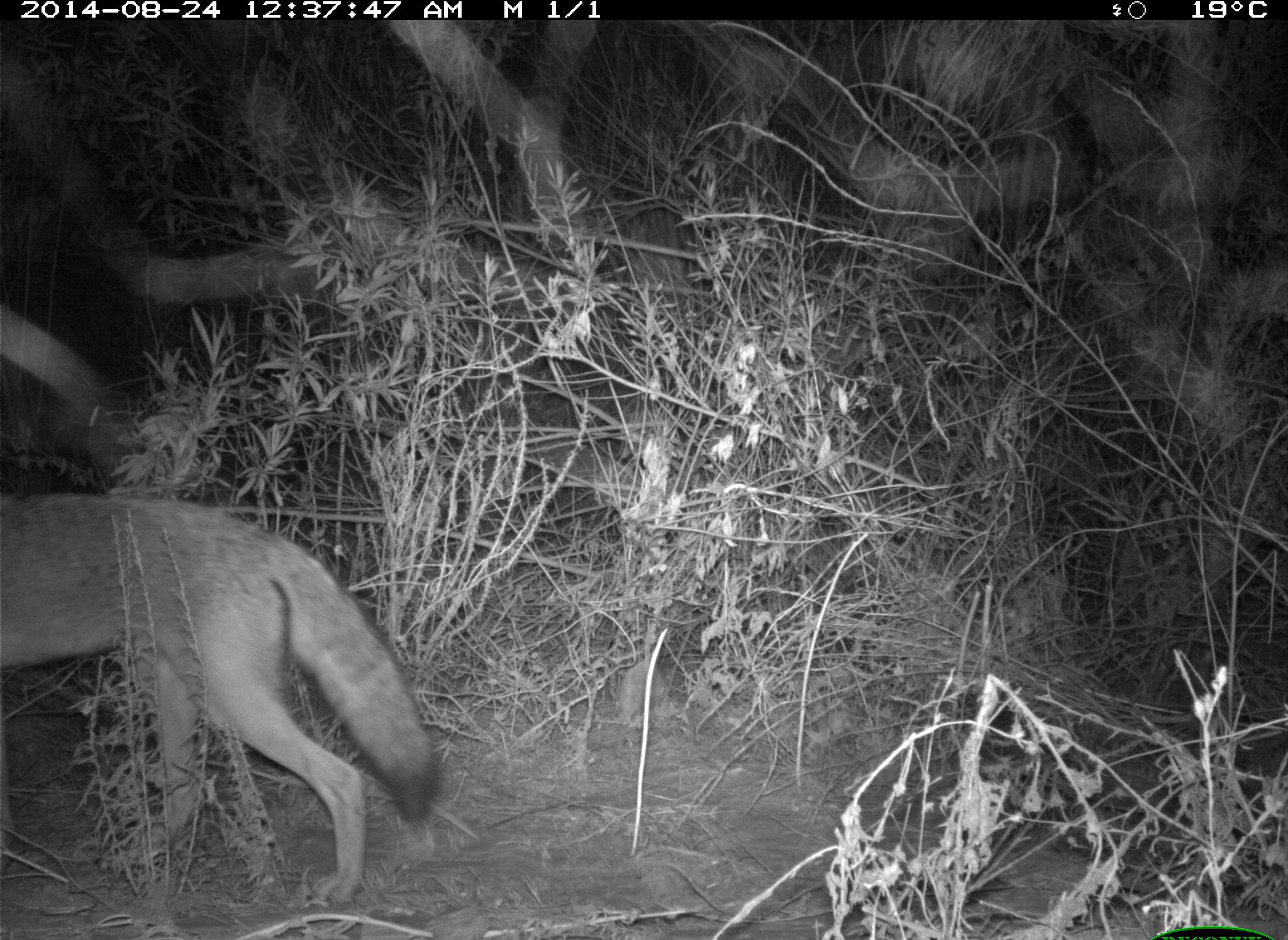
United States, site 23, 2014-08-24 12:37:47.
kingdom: Animalia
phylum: Chordata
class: Mammalia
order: Carnivora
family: Canidae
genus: Canis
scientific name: Canis latrans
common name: coyote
Coyote (Canis latrans).